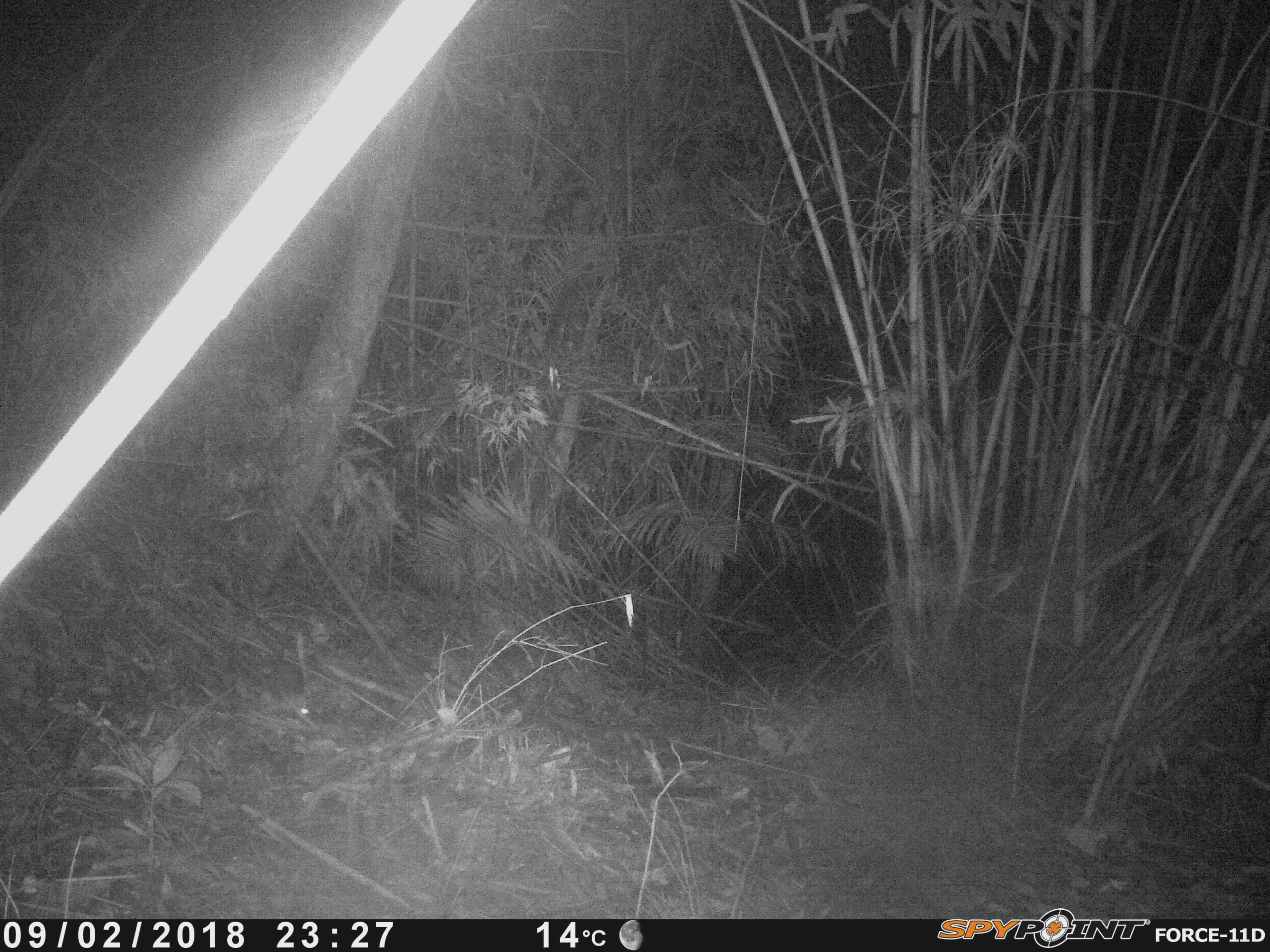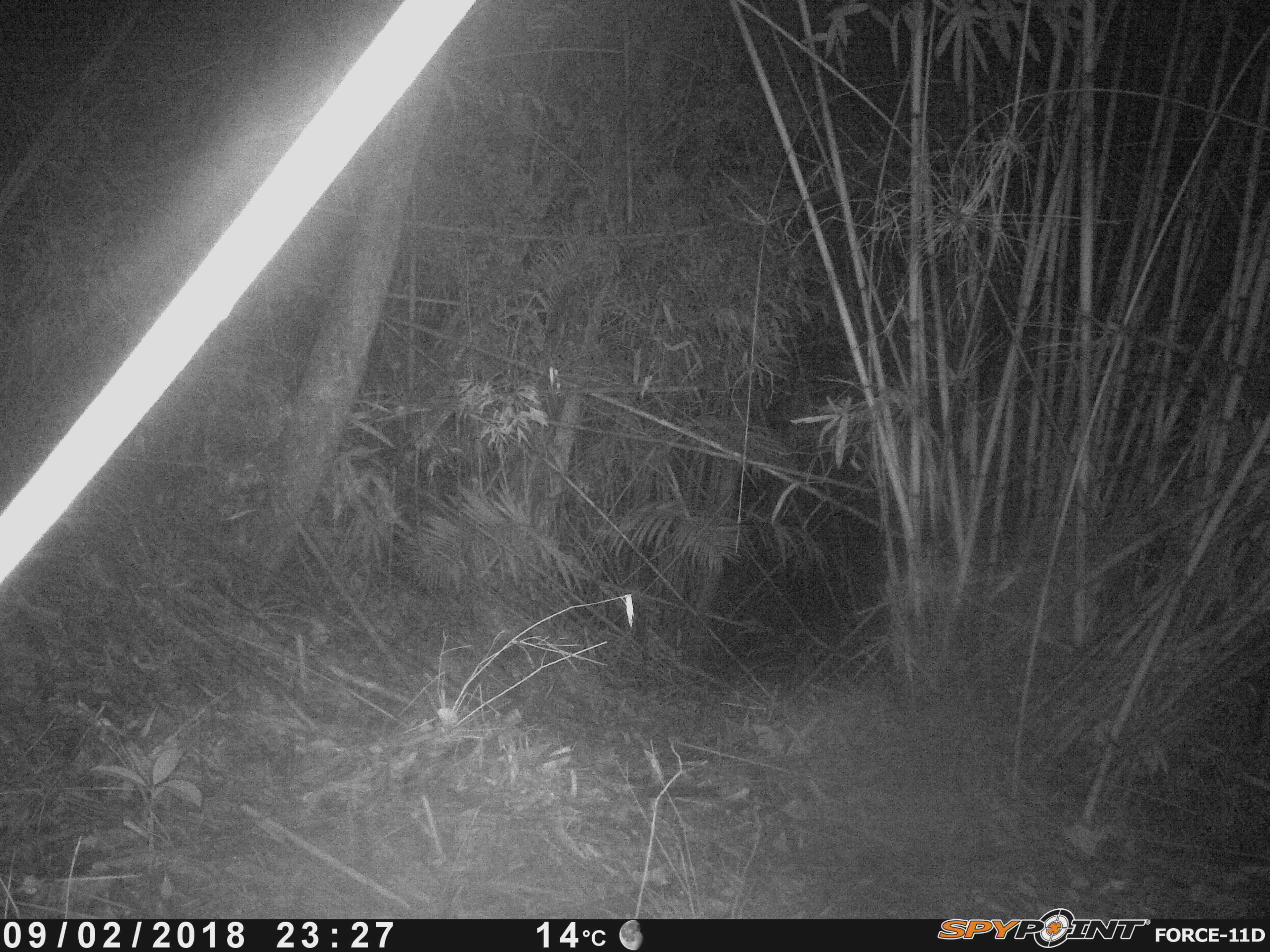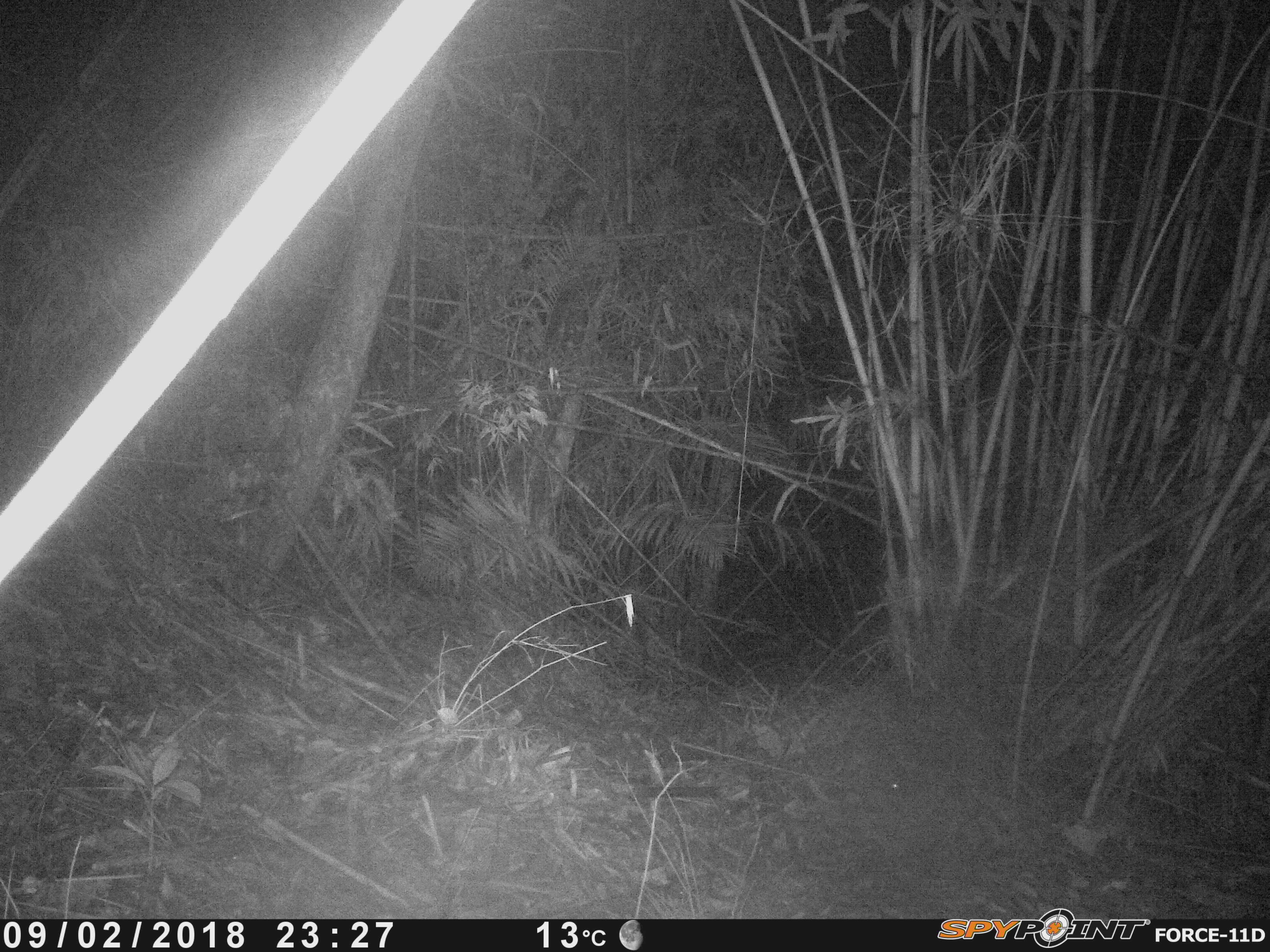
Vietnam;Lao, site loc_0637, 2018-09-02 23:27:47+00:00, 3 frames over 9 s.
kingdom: Animalia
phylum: Chordata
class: Mammalia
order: Rodentia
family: Muridae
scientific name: Muridae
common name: old-world mice and rats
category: unidentified murid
Unidentified murid (old-world mice and rats) (Muridae). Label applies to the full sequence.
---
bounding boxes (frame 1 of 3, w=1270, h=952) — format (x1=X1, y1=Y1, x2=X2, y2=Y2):
unidentified murid: (x1=261, y1=638, x2=308, y2=715)